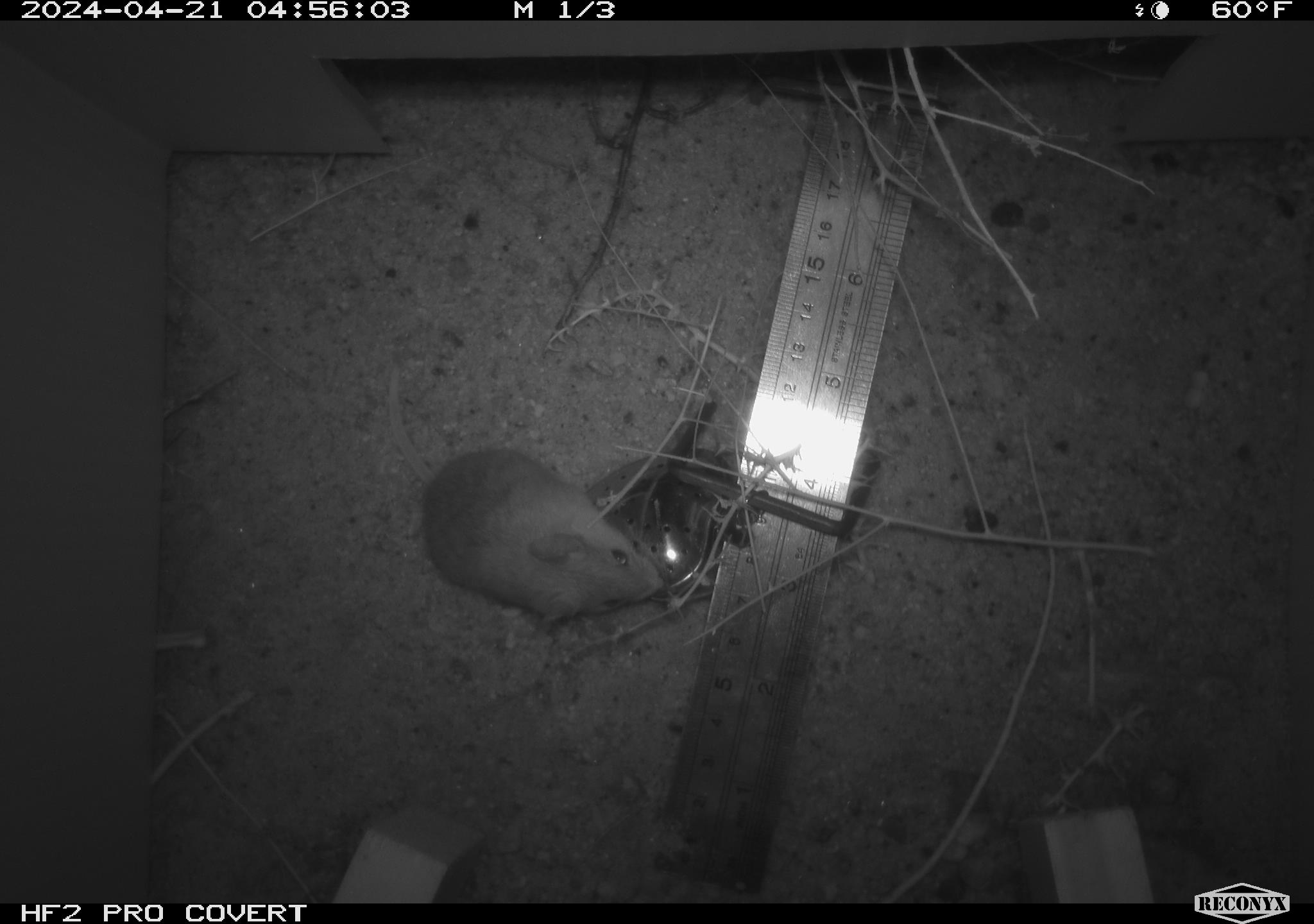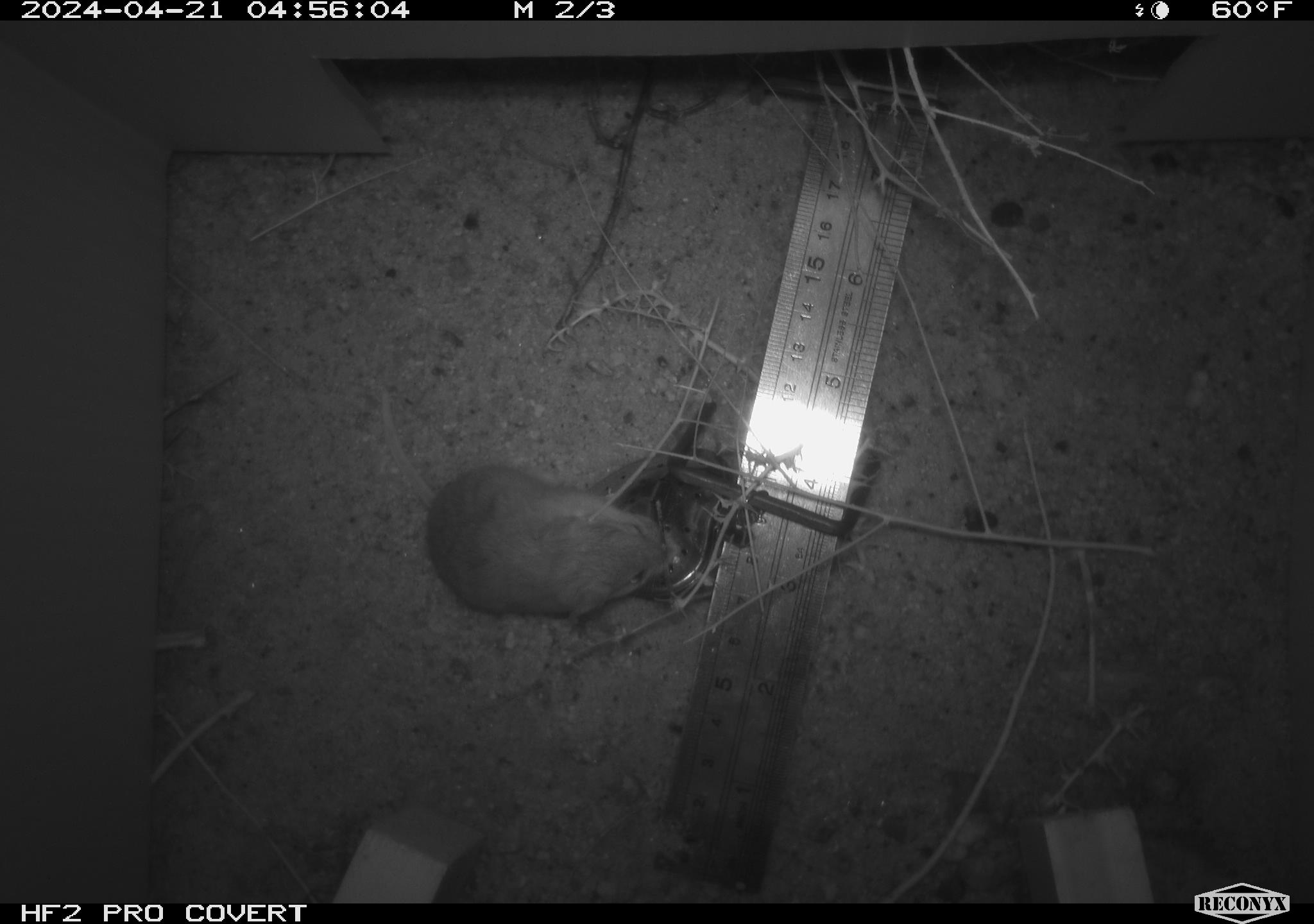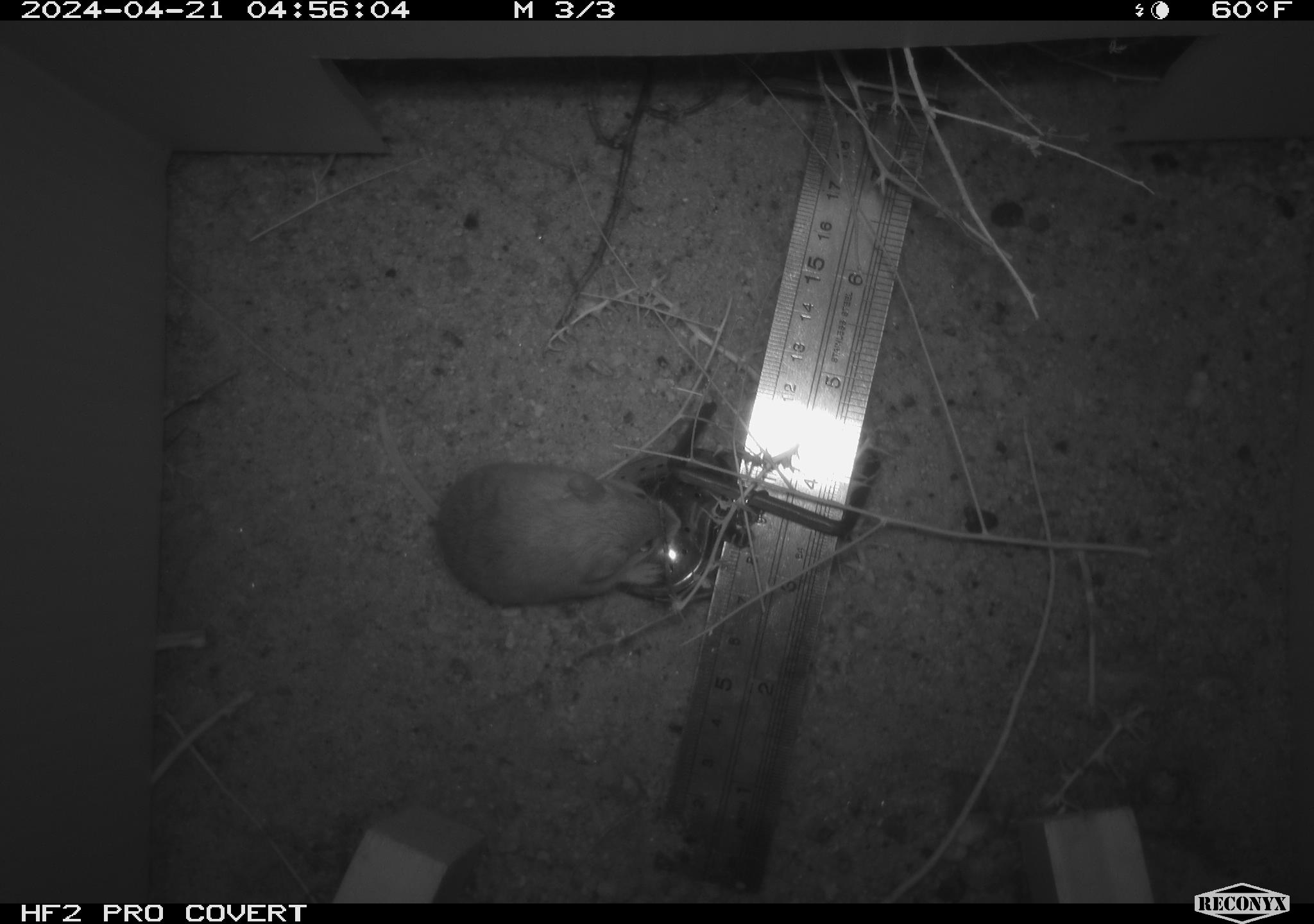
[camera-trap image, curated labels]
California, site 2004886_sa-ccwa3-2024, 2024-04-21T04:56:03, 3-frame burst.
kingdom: Animalia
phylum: Chordata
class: Mammalia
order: Rodentia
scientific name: Rodentia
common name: mouse species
Mouse species (Rodentia).